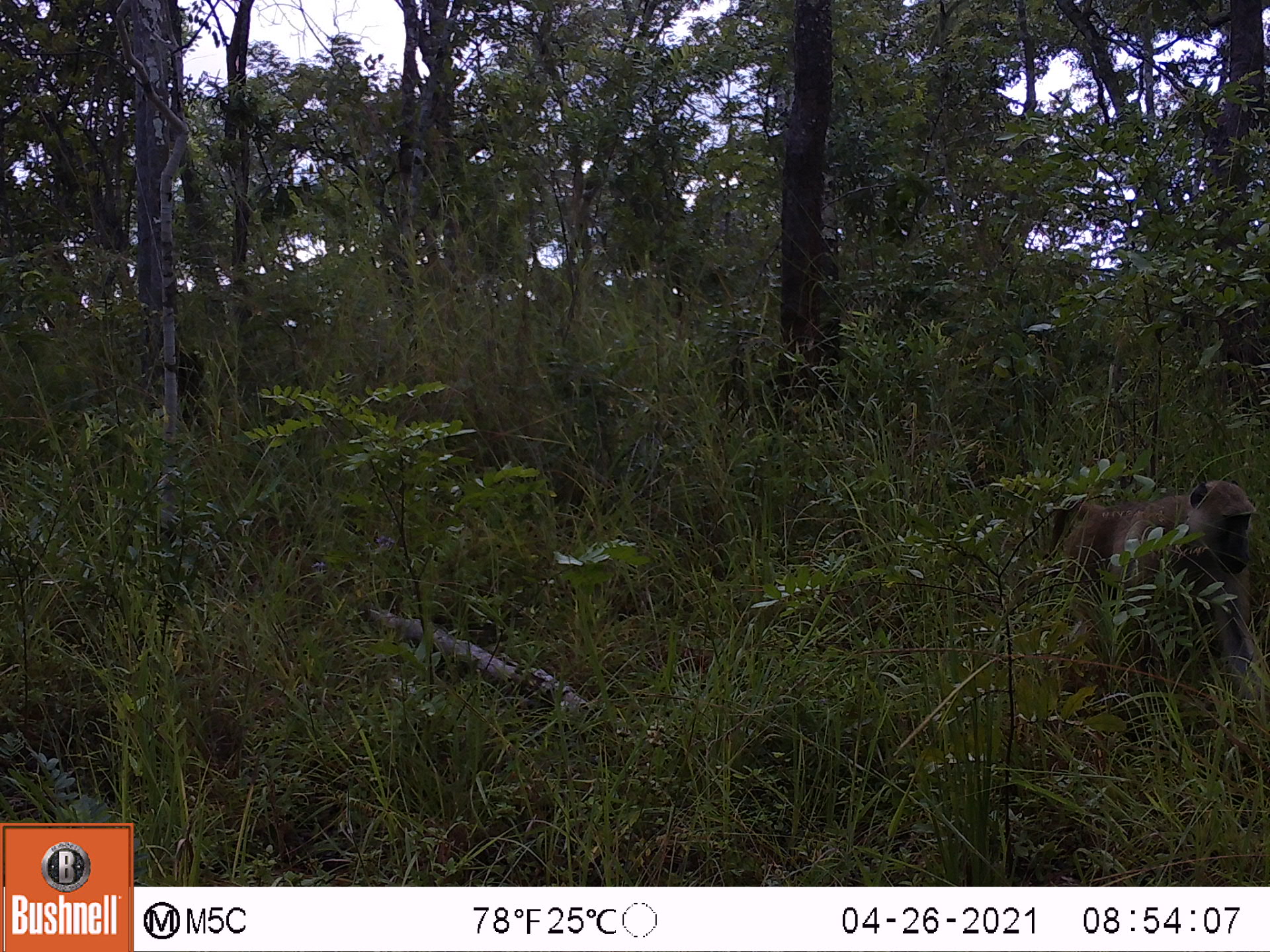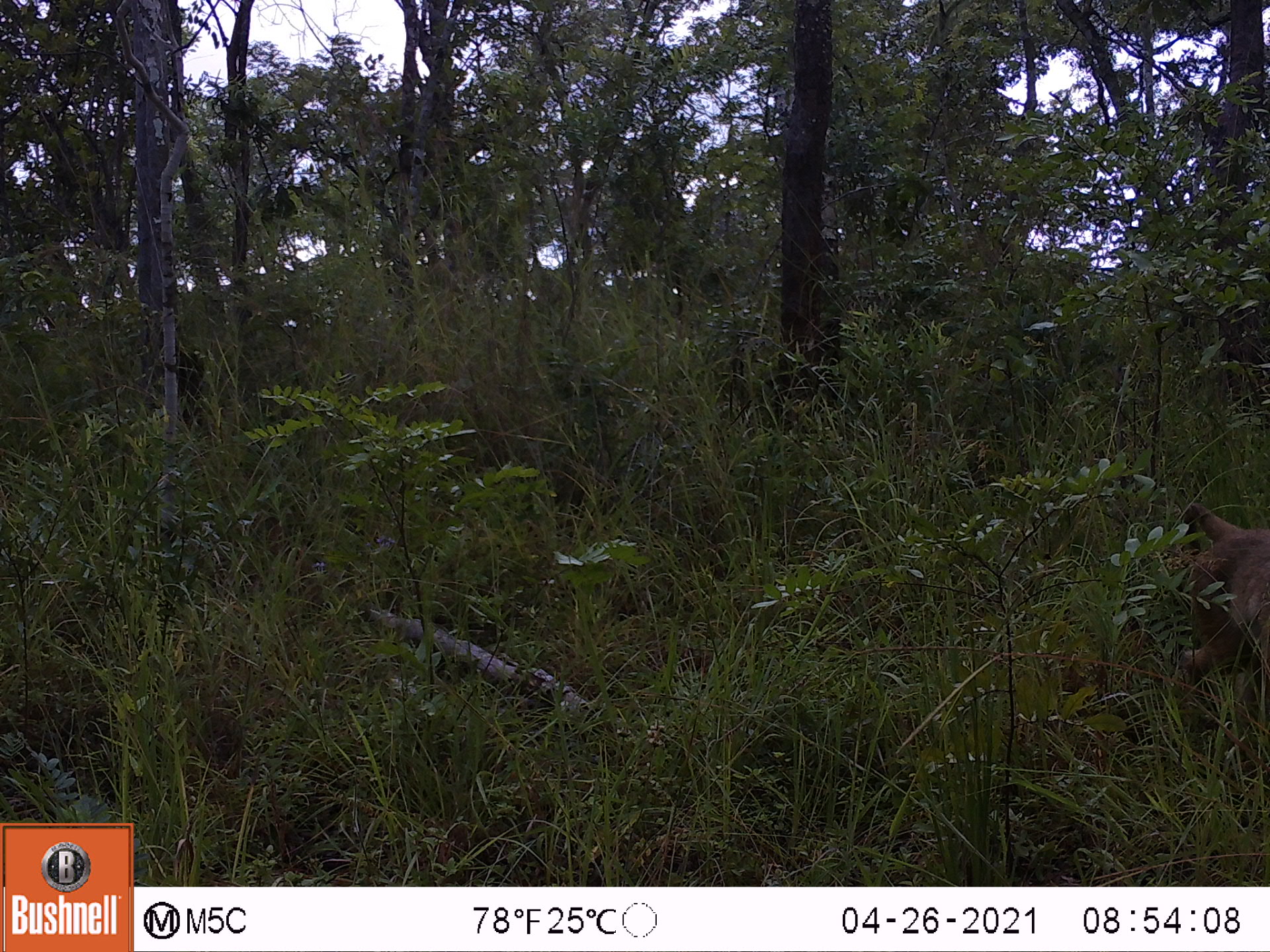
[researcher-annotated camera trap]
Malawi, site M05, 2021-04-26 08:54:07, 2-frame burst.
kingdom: Animalia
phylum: Chordata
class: Mammalia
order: Primates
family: Cercopithecidae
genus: Papio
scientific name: Papio cynocephalus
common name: yellow baboon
Yellow baboon (Papio cynocephalus), count 1.